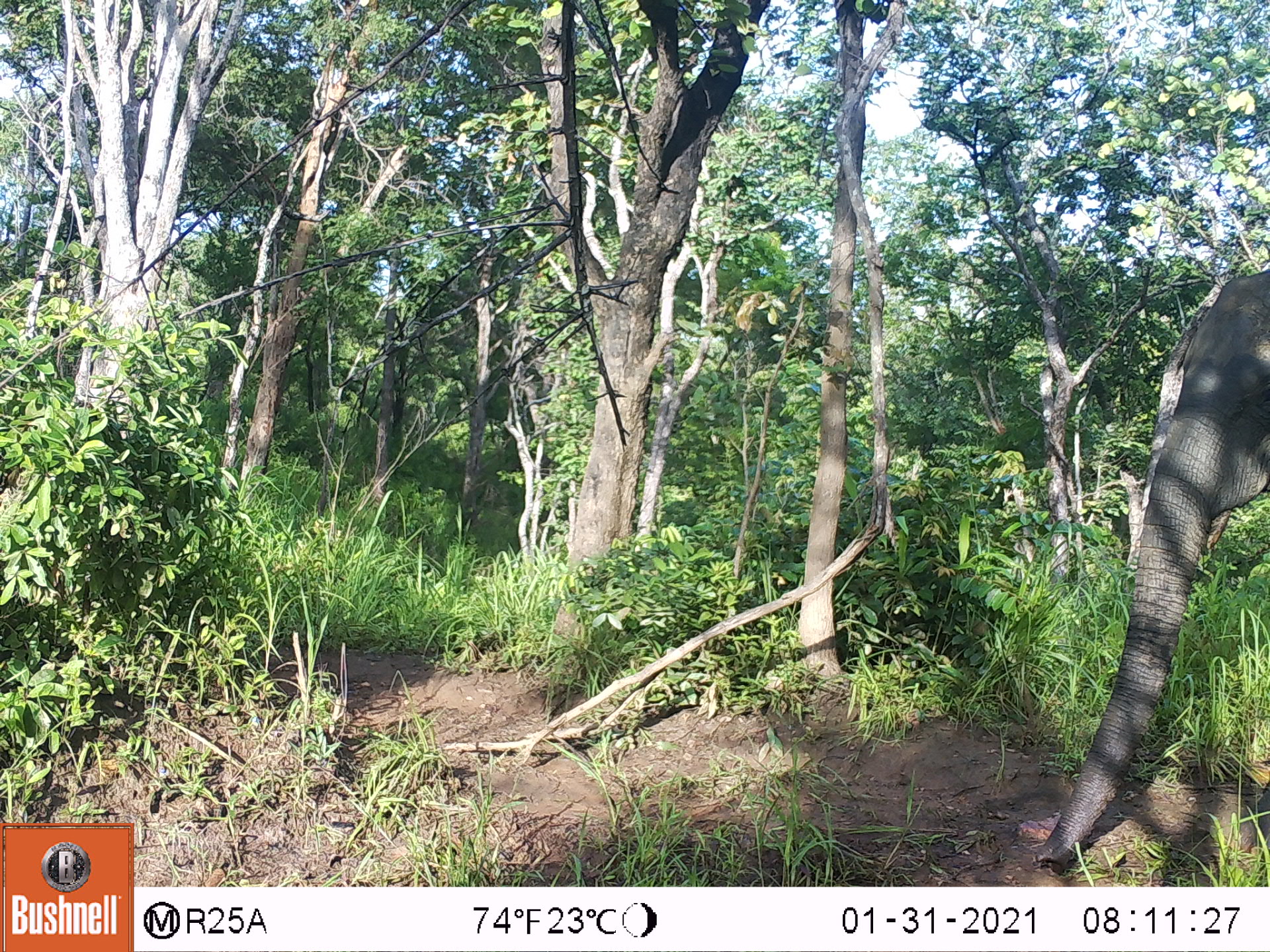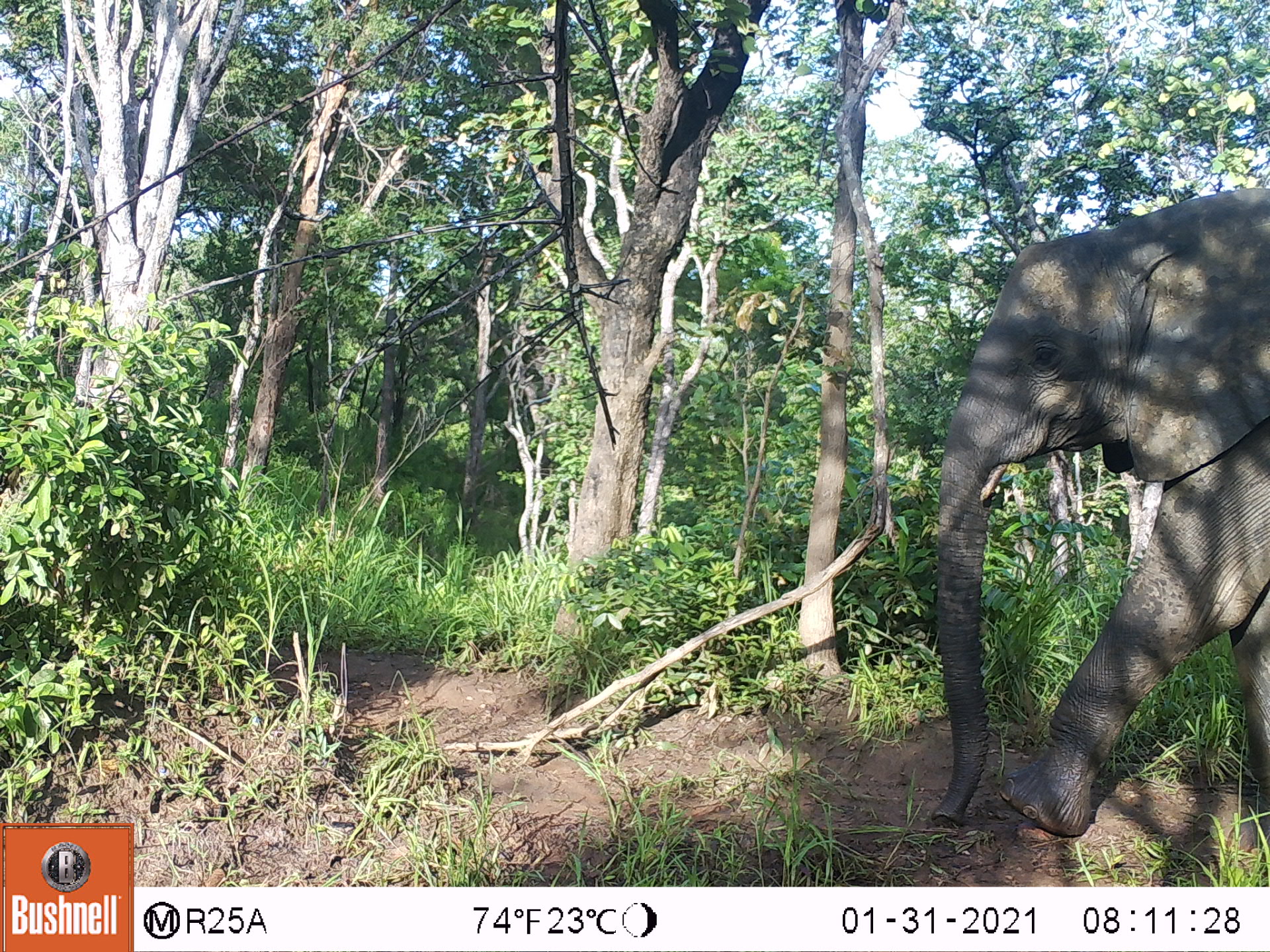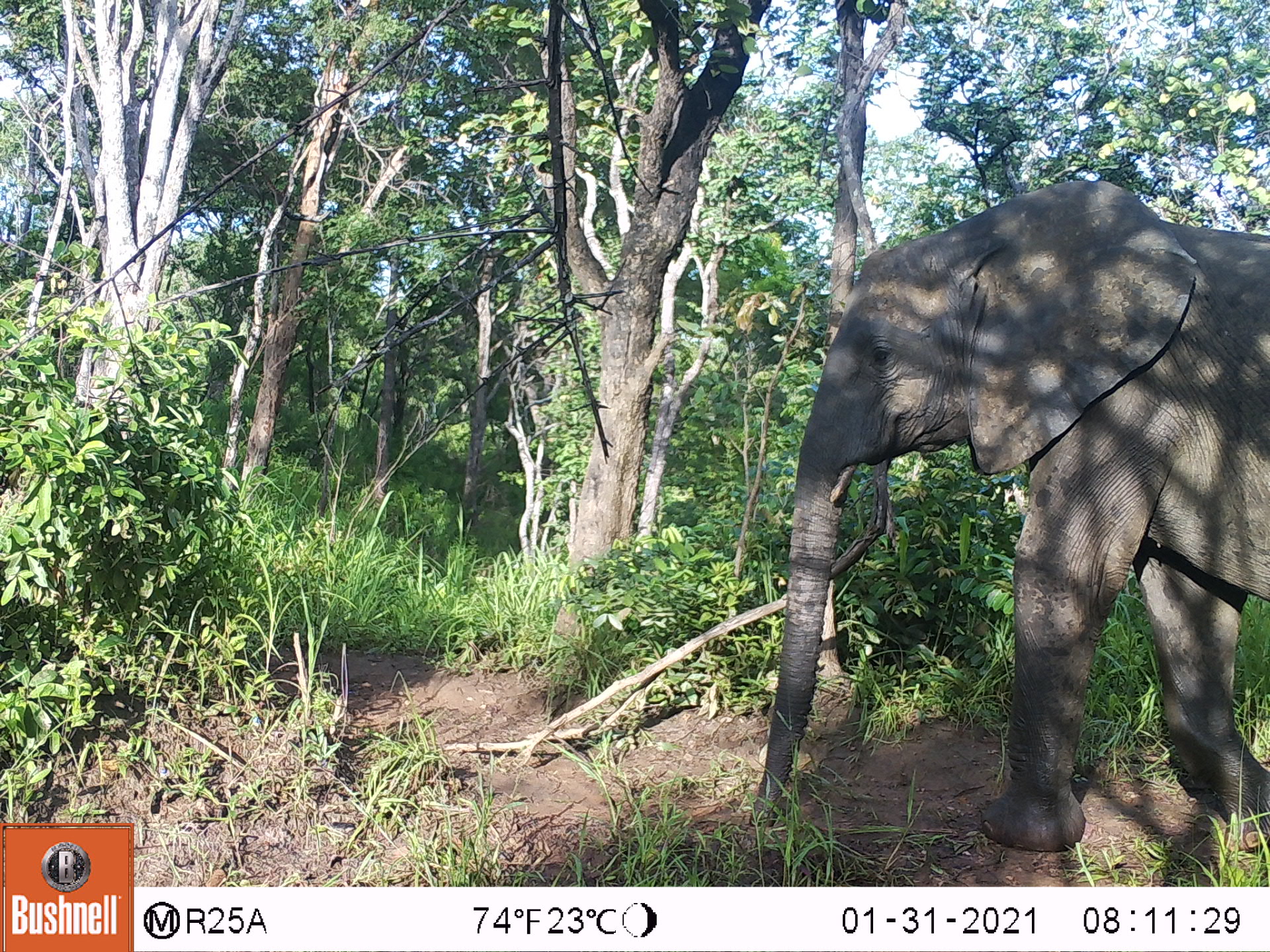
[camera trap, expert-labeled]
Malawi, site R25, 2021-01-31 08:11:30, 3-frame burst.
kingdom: Animalia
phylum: Chordata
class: Mammalia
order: Proboscidea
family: Elephantidae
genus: Loxodonta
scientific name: Loxodonta africana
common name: african savanna elephant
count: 1